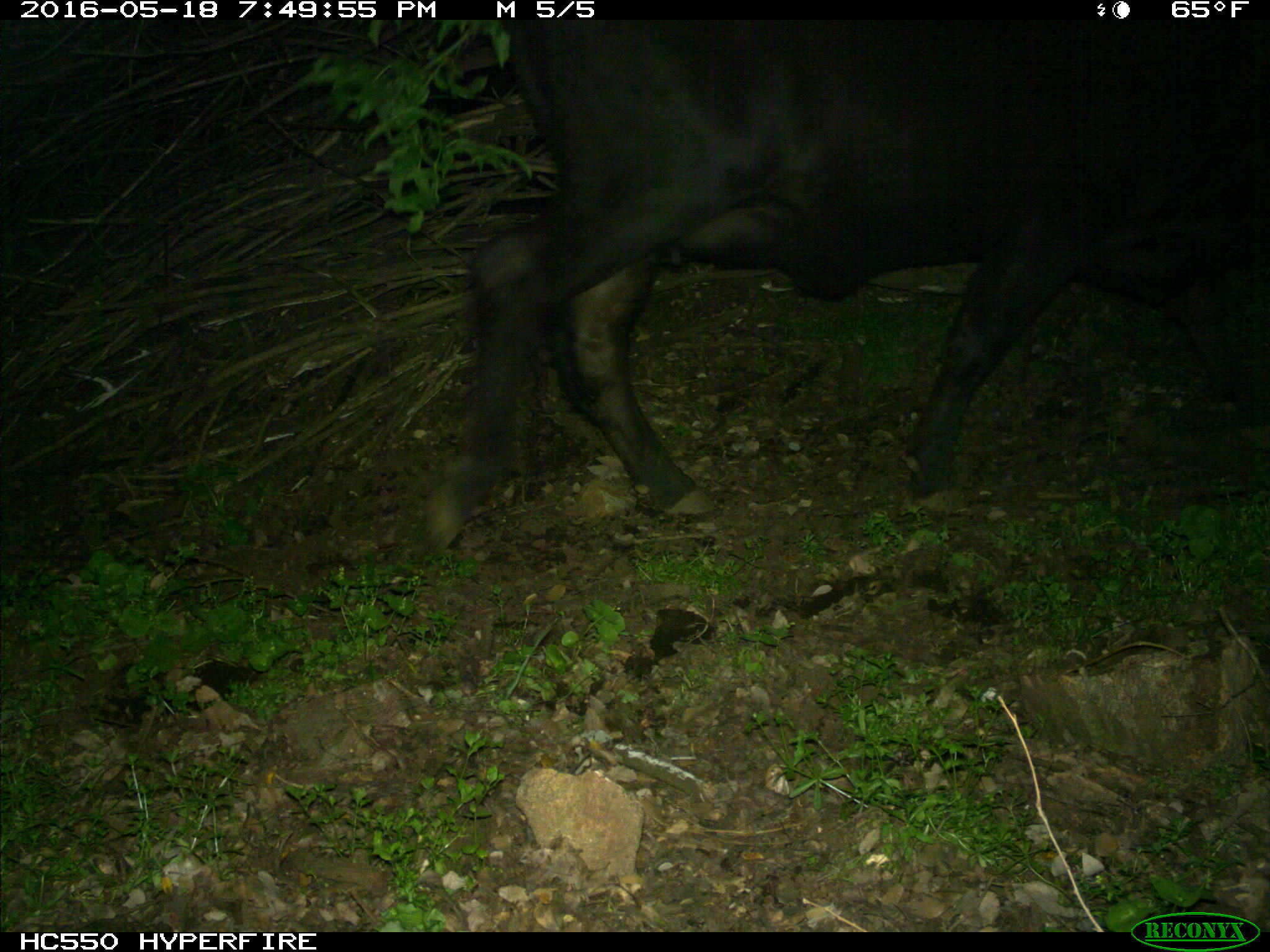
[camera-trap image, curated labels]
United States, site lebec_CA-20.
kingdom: Animalia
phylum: Chordata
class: Mammalia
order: Artiodactyla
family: Bovidae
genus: Bos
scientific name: Bos taurus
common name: domestic cow